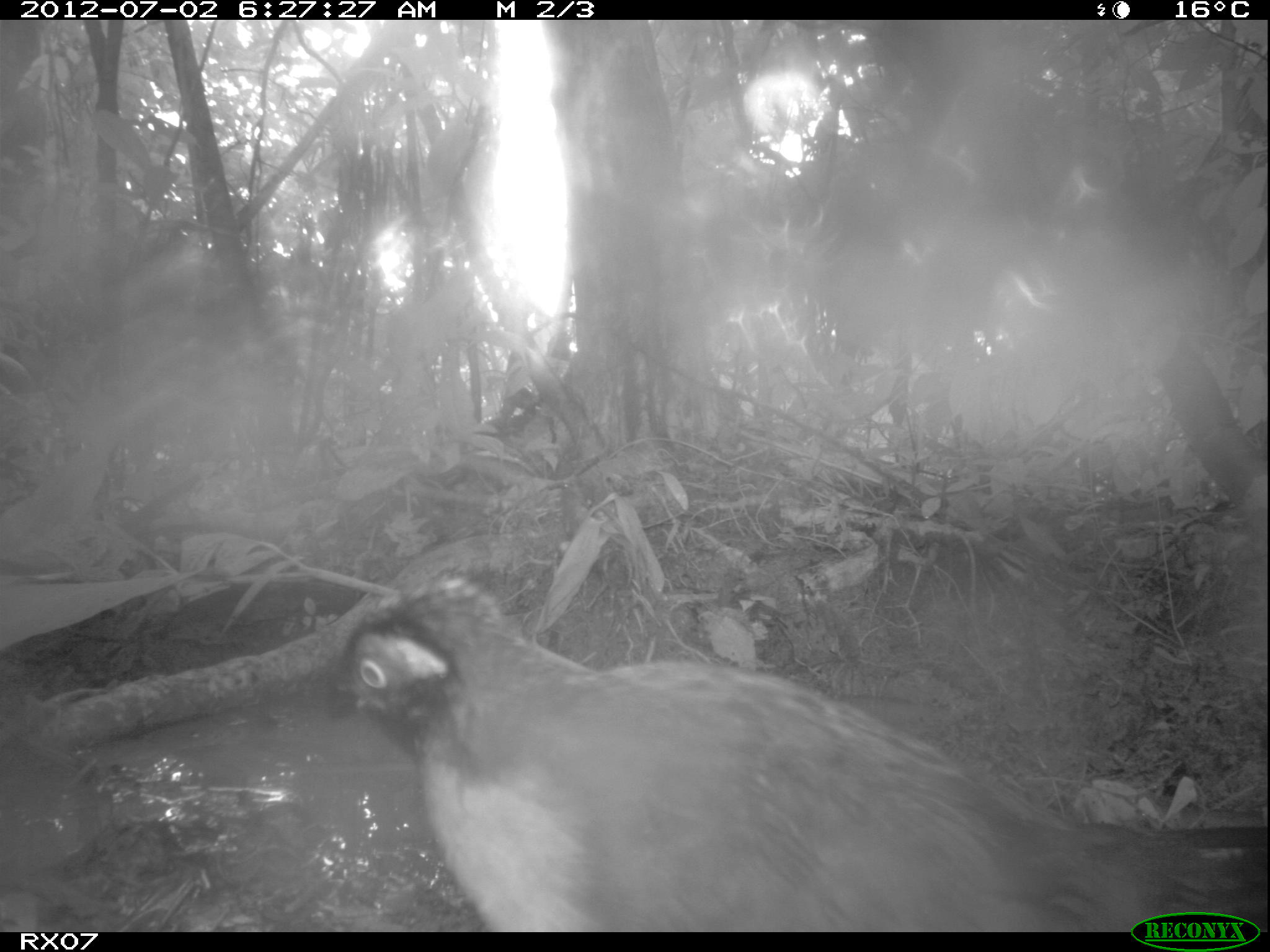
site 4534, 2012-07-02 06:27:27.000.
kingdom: Animalia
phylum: Chordata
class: Aves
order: Cuculiformes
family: Cuculidae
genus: Coua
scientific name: Coua serriana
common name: red-breasted coua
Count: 1.